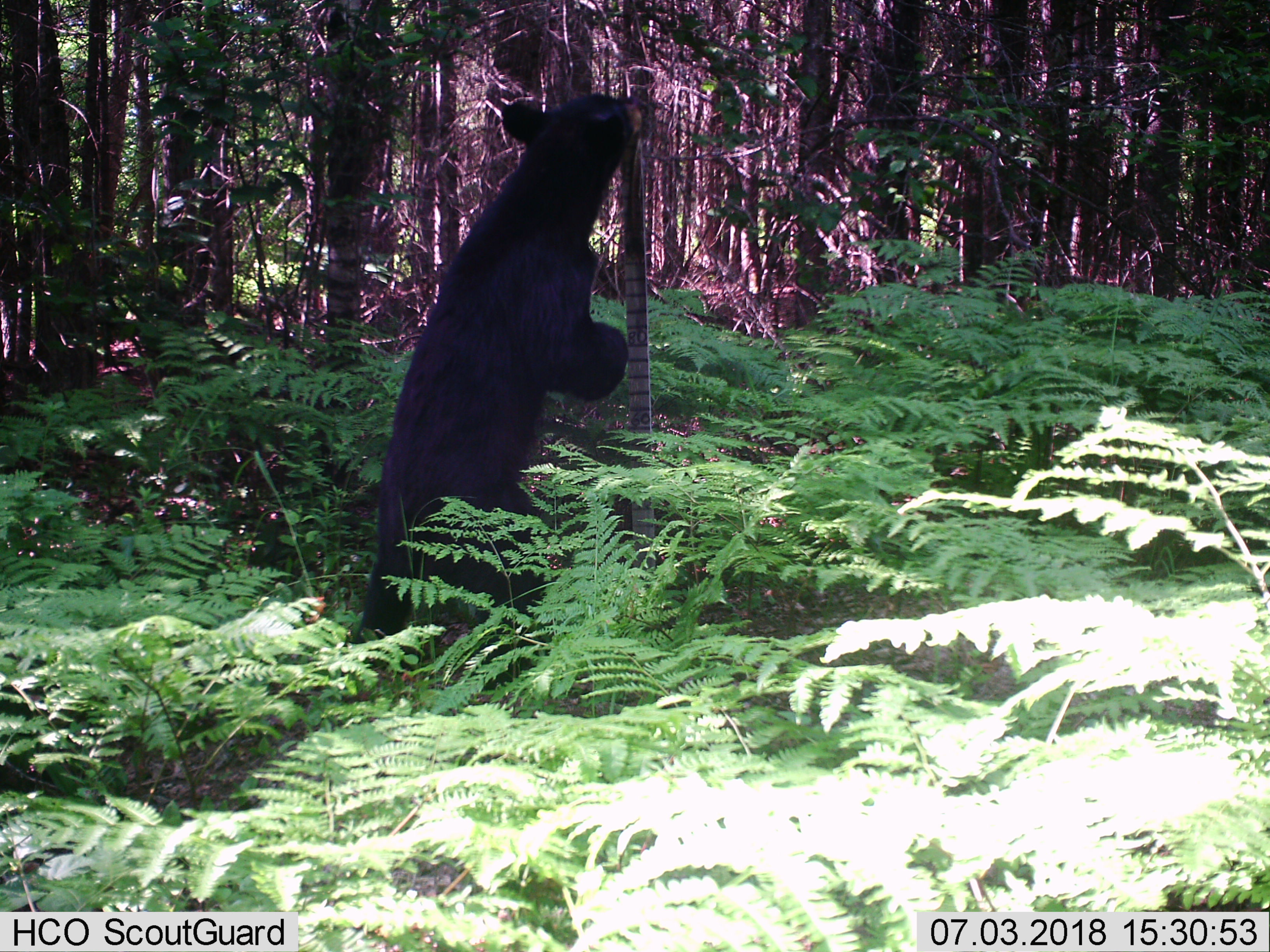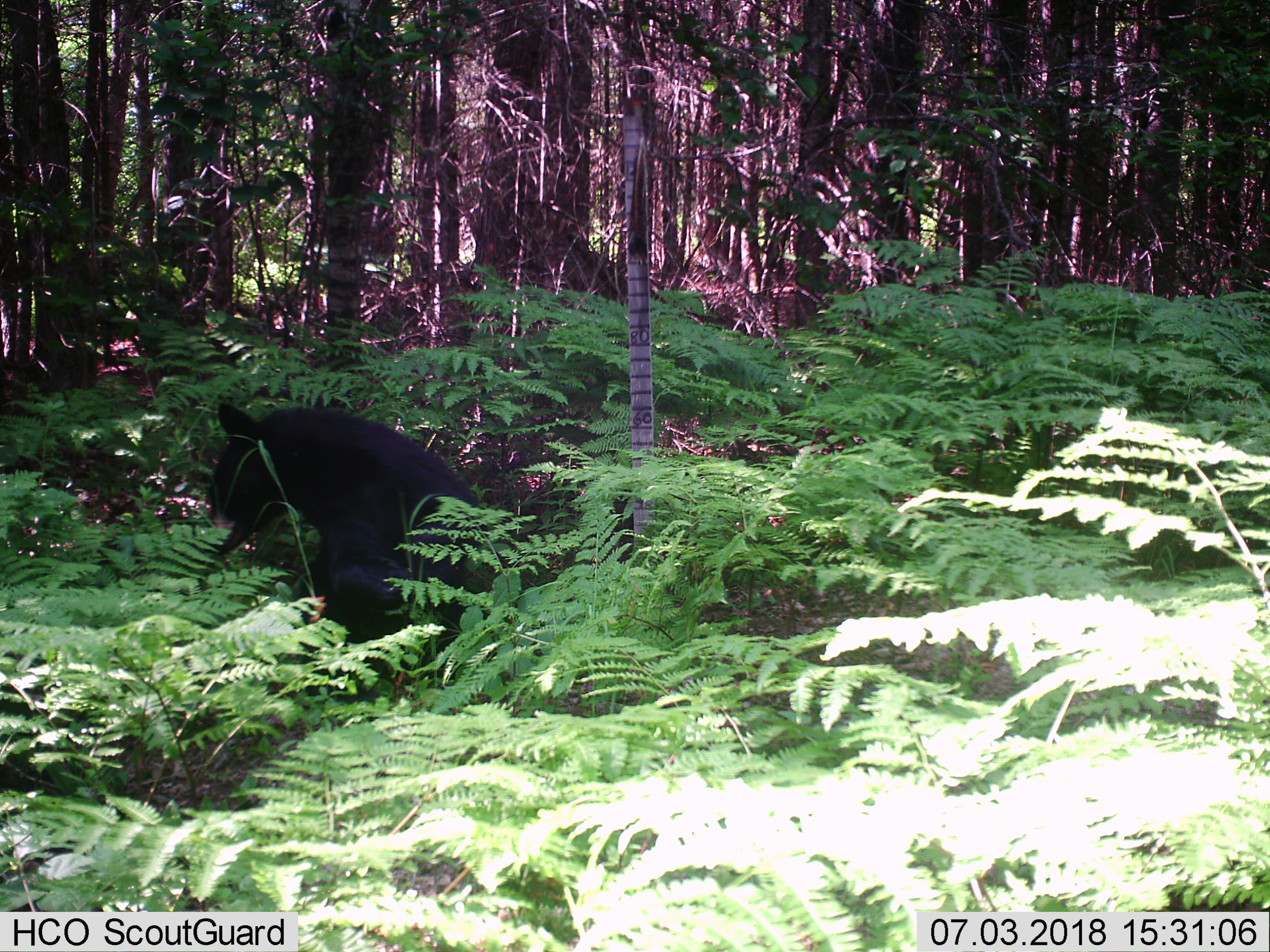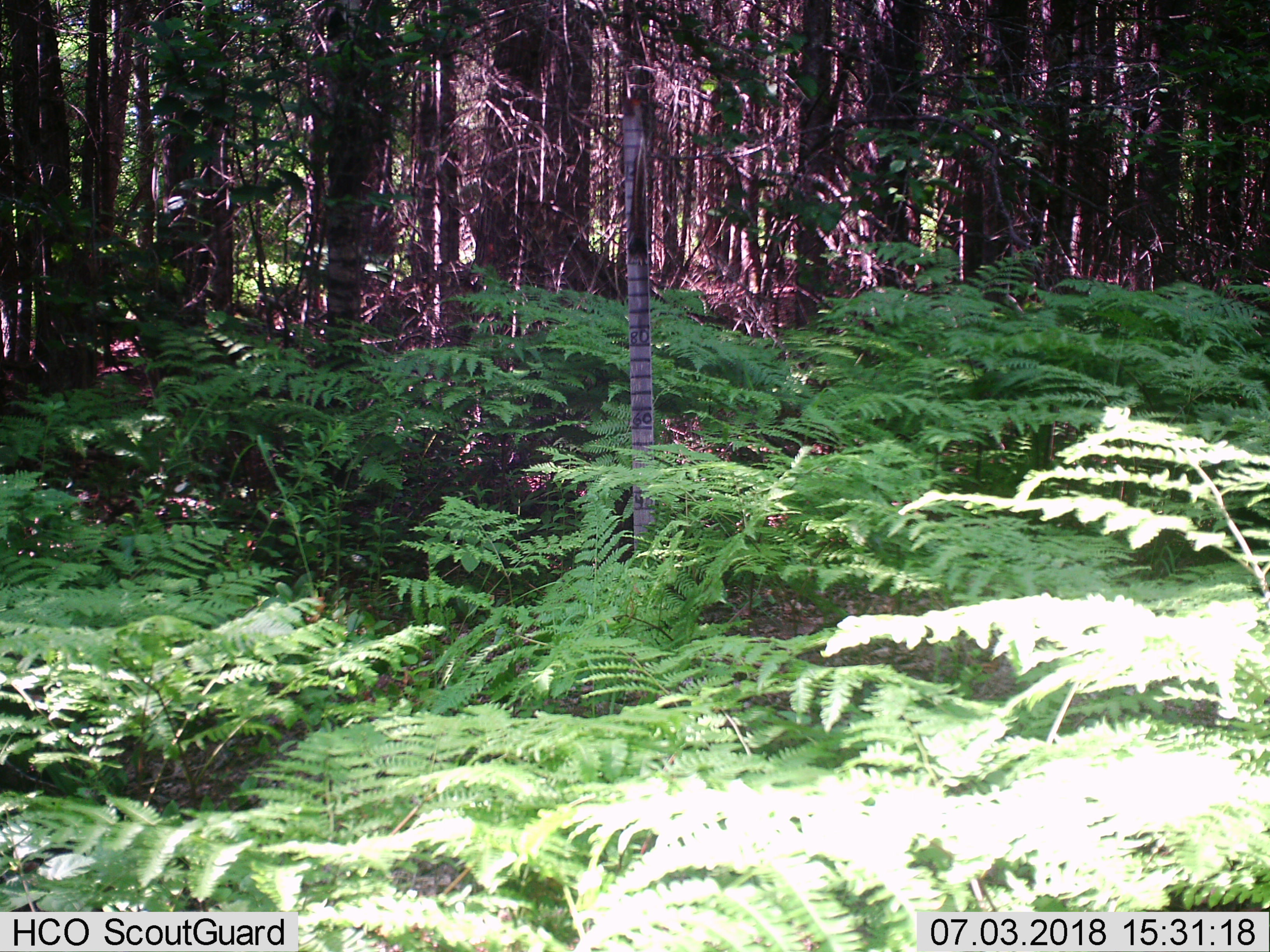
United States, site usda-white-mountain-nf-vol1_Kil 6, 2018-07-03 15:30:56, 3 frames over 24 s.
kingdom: Animalia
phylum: Chordata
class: Mammalia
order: Carnivora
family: Ursidae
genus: Ursus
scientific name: Ursus americanus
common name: black bear